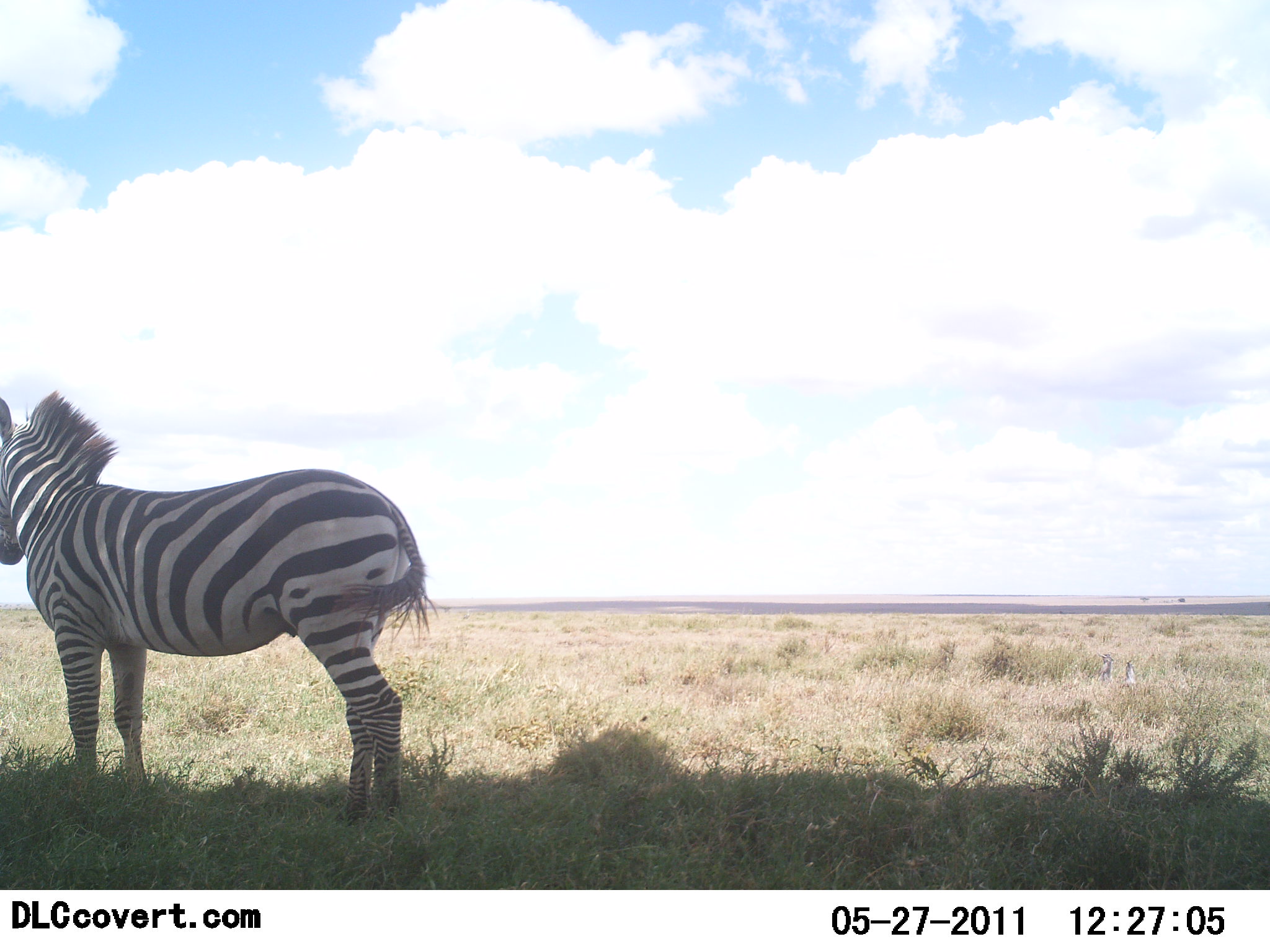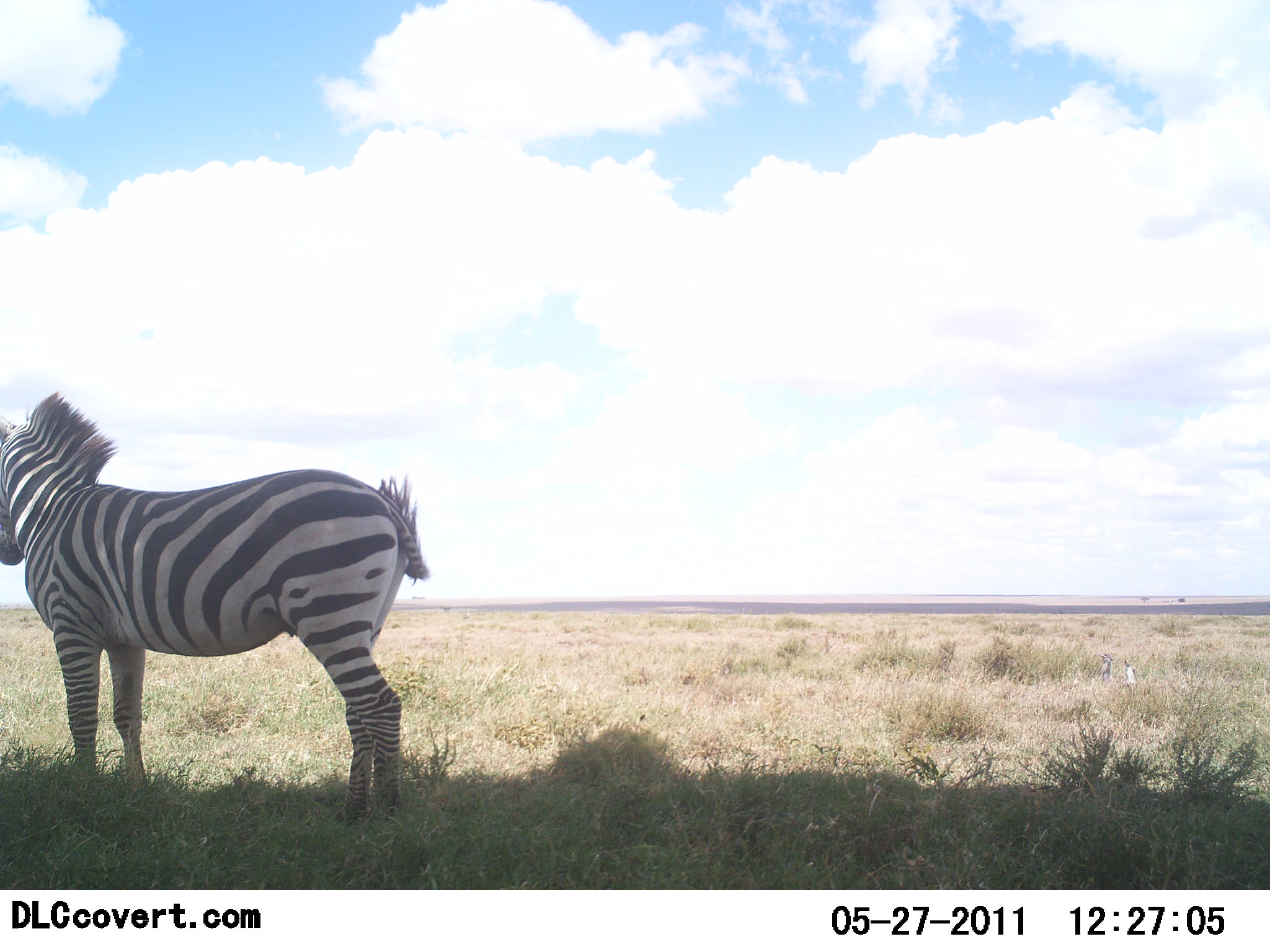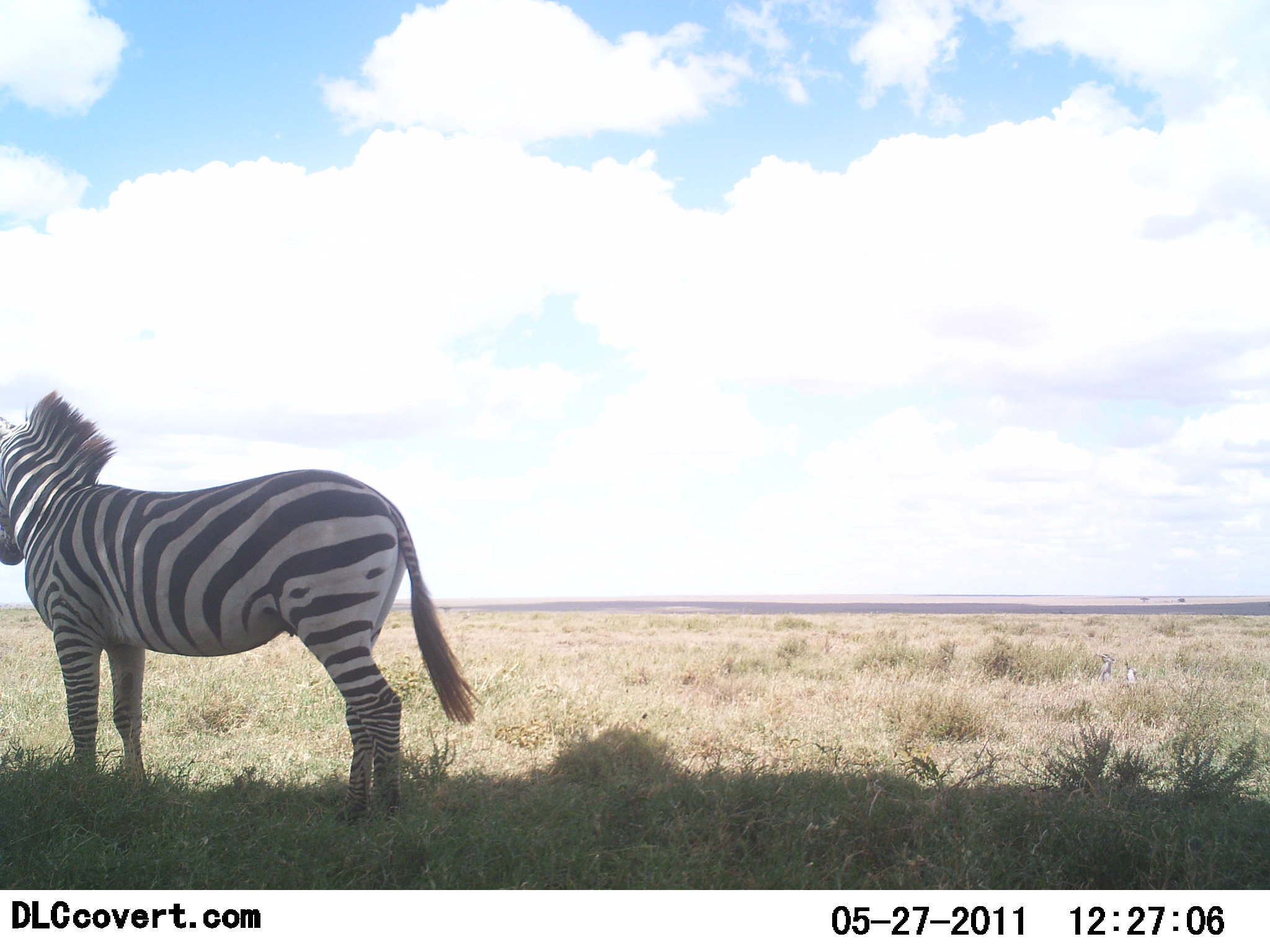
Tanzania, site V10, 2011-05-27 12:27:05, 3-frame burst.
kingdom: Animalia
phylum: Chordata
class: Mammalia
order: Perissodactyla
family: Equidae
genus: Equus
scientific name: Equus quagga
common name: plains zebra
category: zebra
Zebra (plains zebra) (Equus quagga), count 1. Behavior (volunteer vote fractions): standing 100%, resting 0%, moving 0%, interacting 0%. Young present (vote fraction): 0%. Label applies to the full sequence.